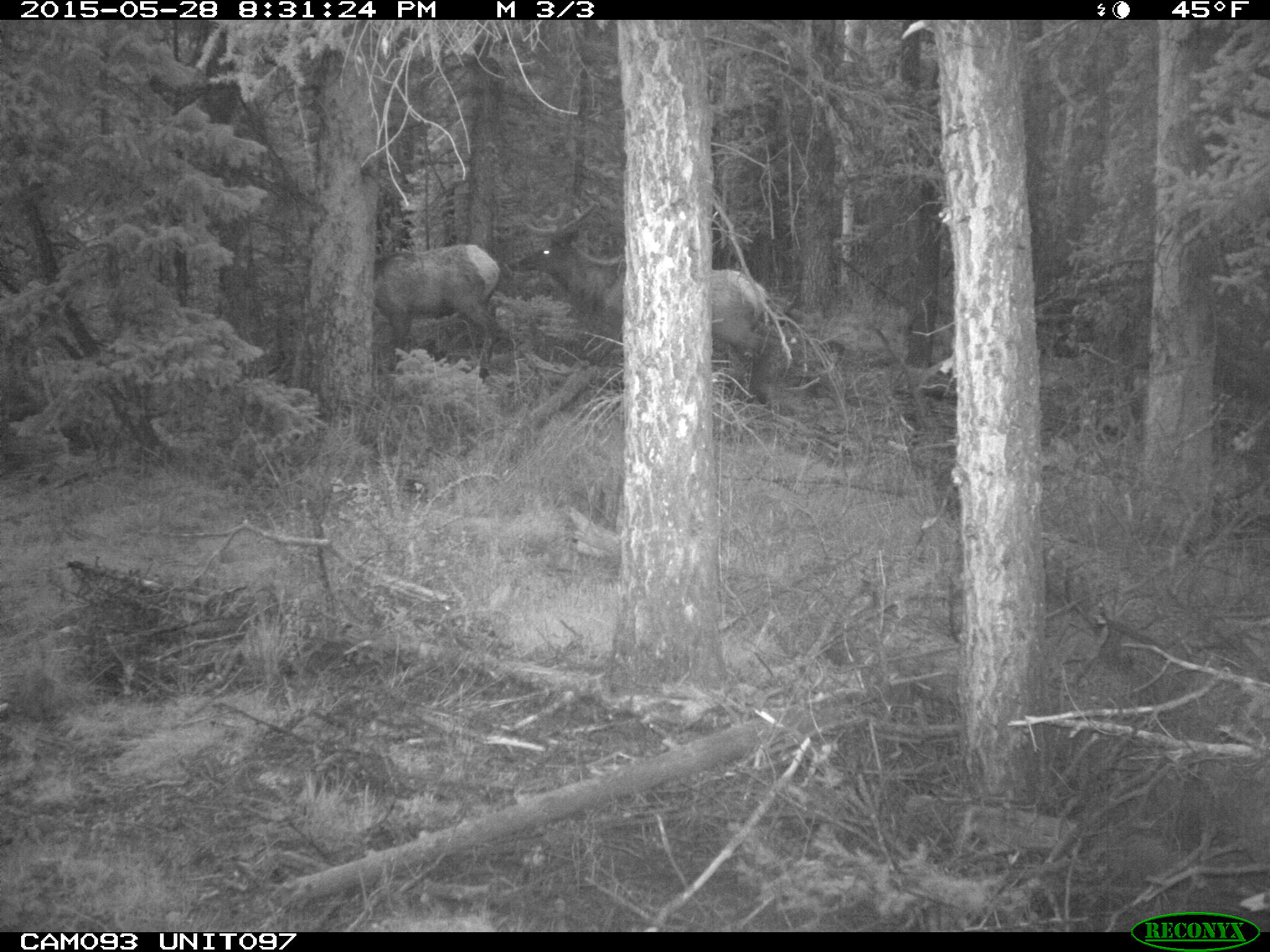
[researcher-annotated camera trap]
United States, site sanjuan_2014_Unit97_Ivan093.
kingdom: Animalia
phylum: Chordata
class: Mammalia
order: Artiodactyla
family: Cervidae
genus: Cervus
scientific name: Cervus elaphus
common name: red deer